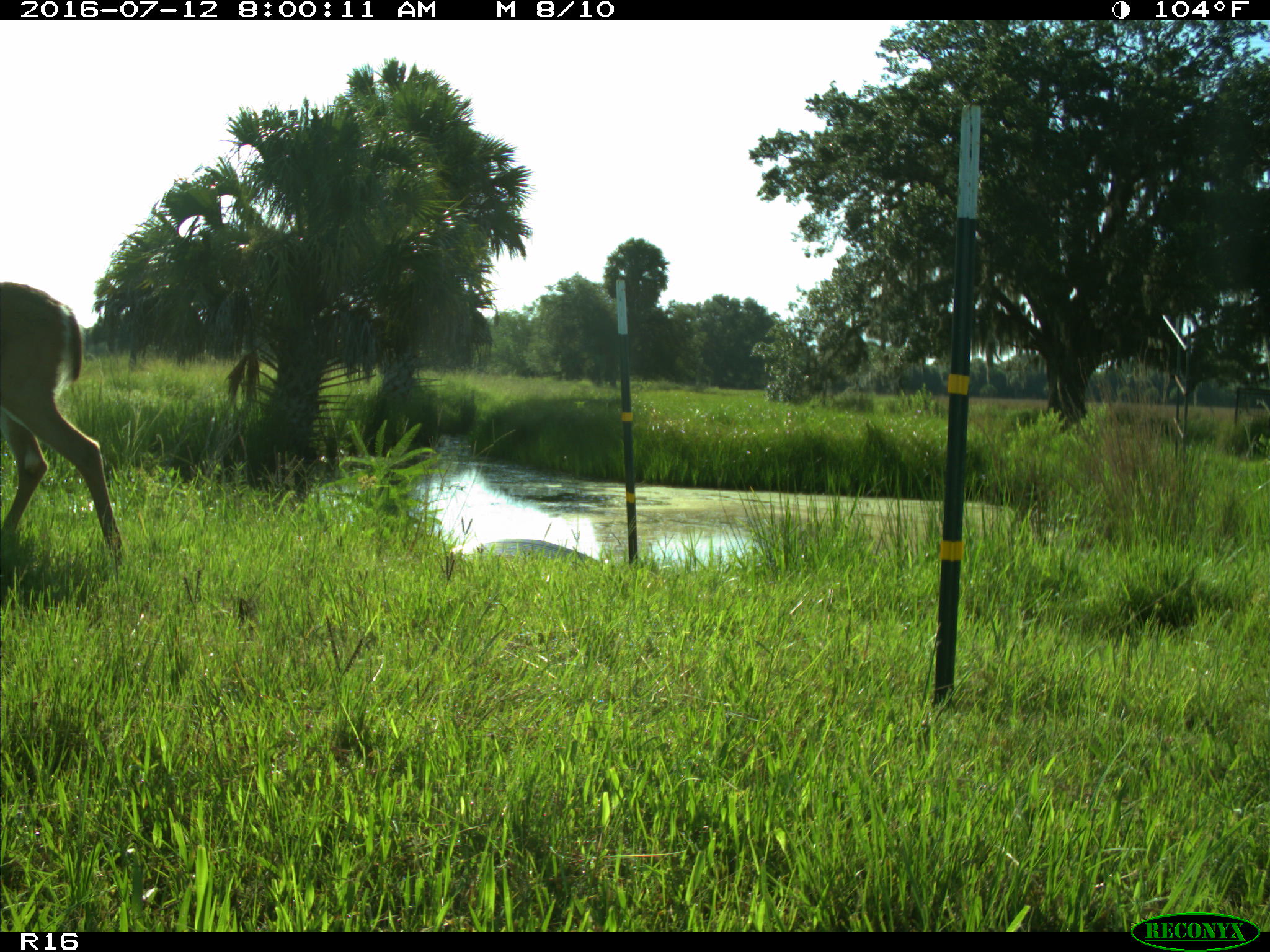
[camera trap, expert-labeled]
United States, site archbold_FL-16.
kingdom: Animalia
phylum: Chordata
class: Mammalia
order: Artiodactyla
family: Cervidae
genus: Odocoileus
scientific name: Odocoileus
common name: deer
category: unidentified deer